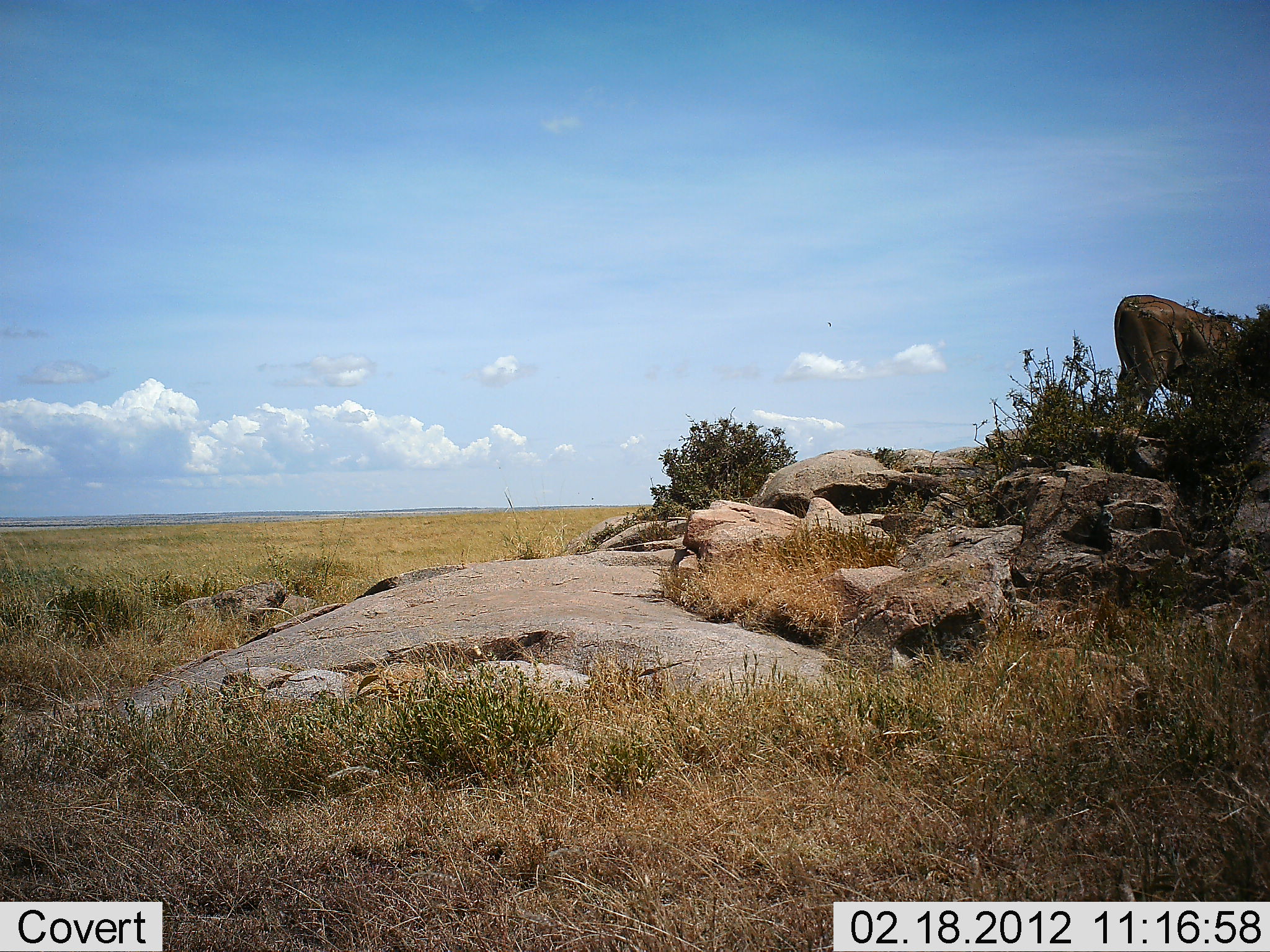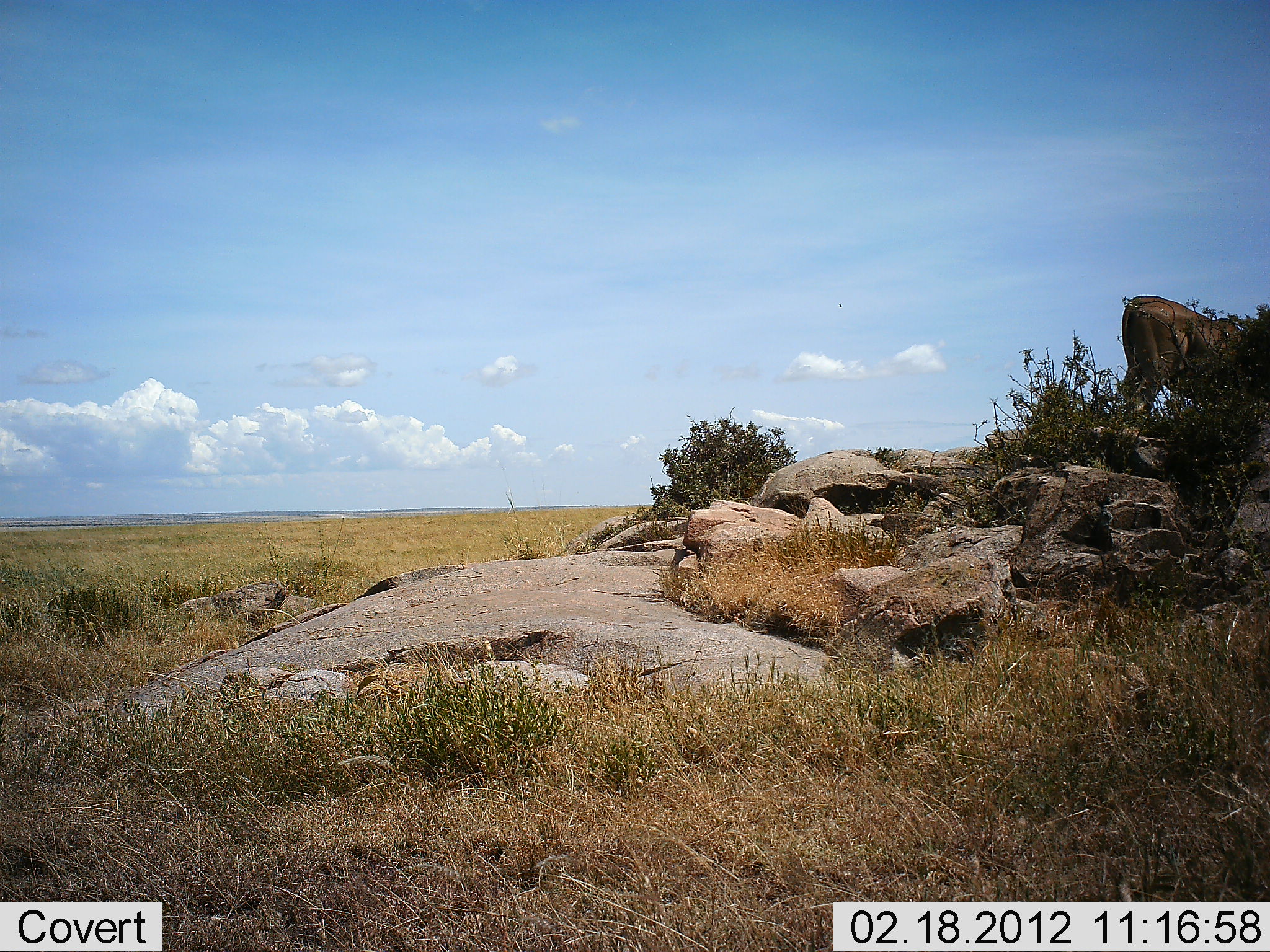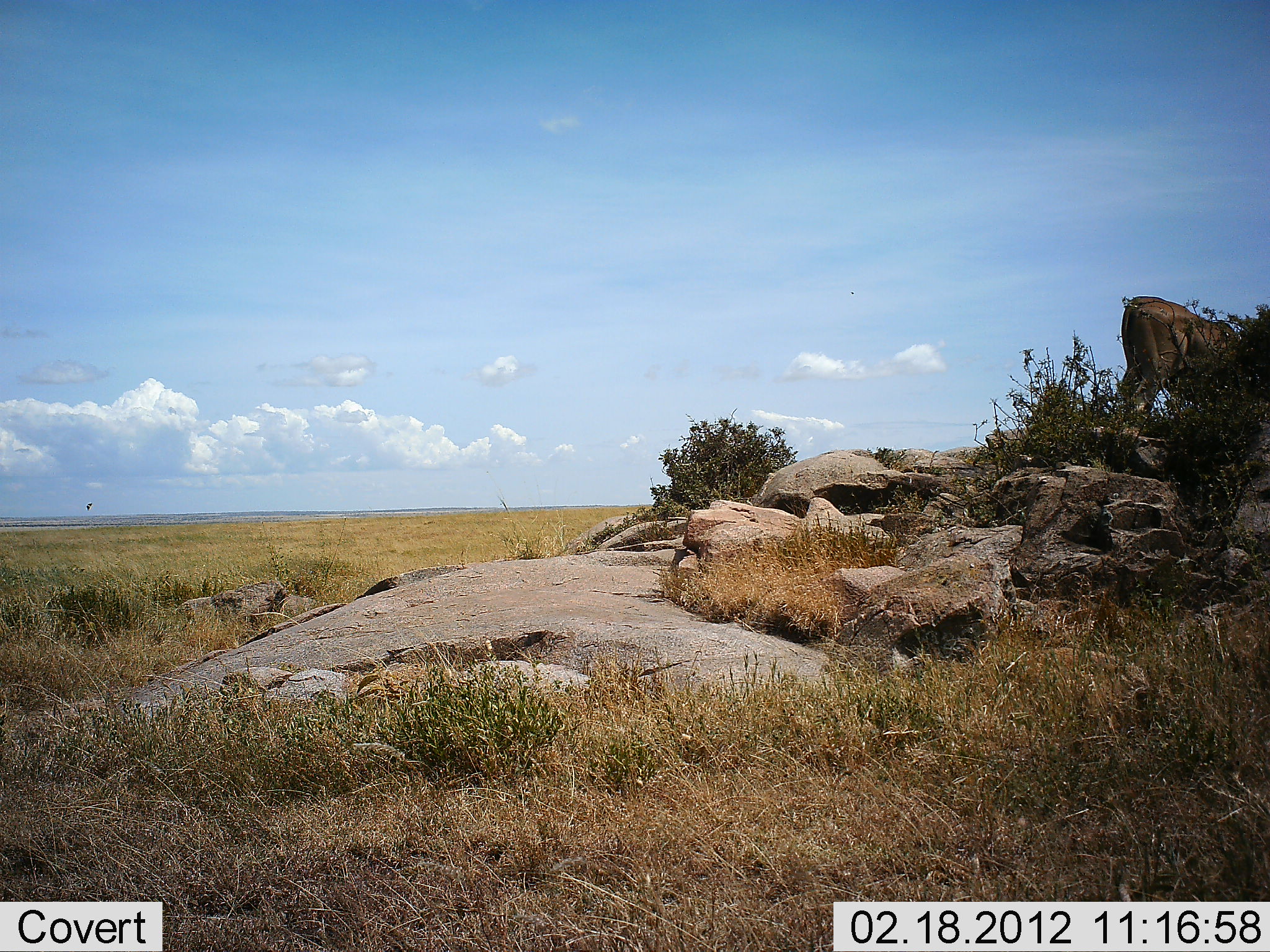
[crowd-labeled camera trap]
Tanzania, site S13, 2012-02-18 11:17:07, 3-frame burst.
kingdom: Animalia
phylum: Chordata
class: Mammalia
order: Artiodactyla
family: Bovidae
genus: Connochaetes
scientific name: Connochaetes taurinus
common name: blue wildebeest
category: wildebeest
Wildebeest (blue wildebeest) (Connochaetes taurinus), count 1. Behavior (volunteer vote fractions): standing 100%, resting 0%, moving 0%, interacting 0%. Young present (vote fraction): 0%. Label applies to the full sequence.